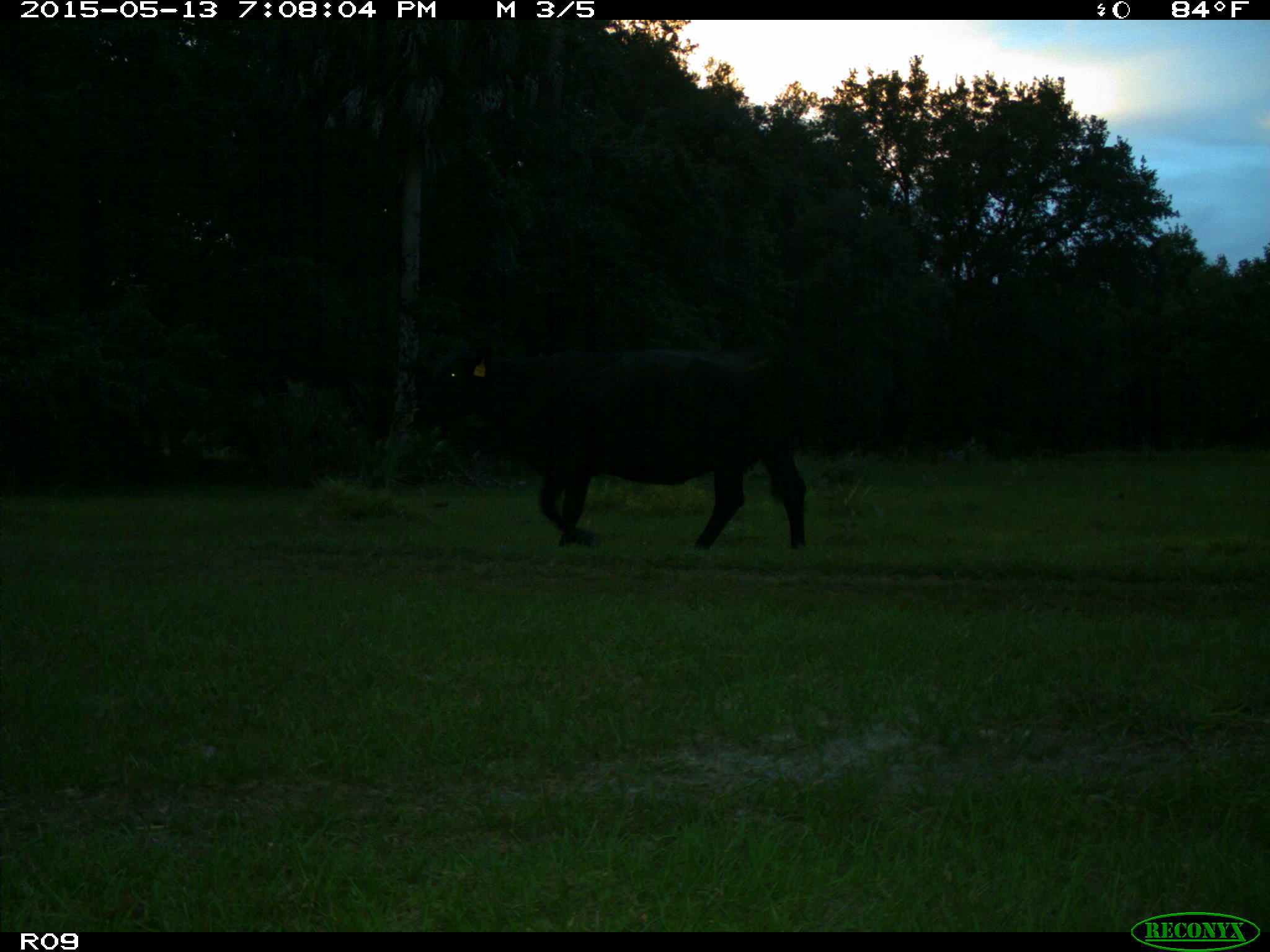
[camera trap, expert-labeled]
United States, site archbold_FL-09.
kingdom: Animalia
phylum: Chordata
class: Mammalia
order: Artiodactyla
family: Bovidae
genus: Bos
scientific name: Bos taurus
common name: domestic cow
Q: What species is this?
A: Bos taurus (domestic cow).